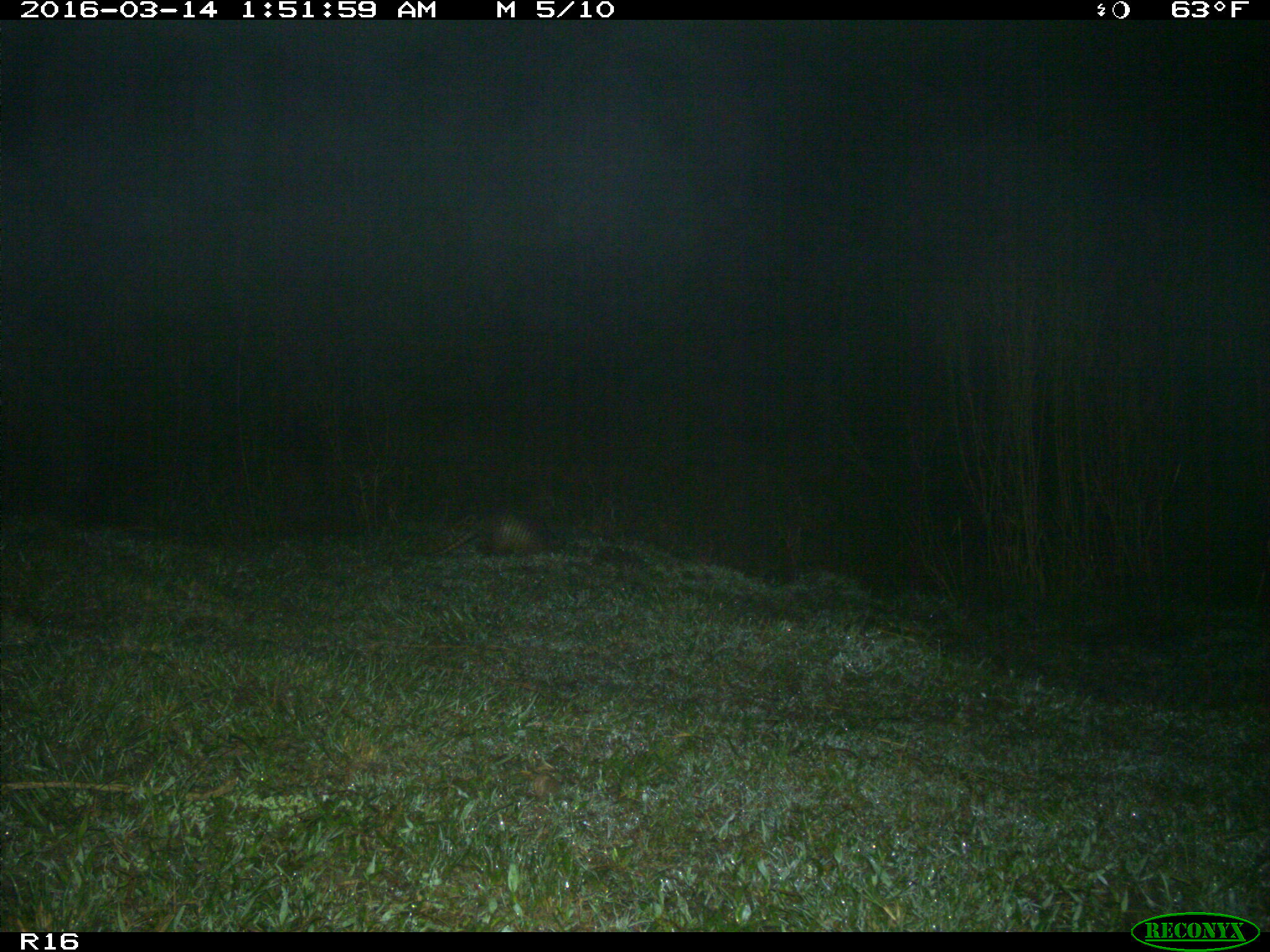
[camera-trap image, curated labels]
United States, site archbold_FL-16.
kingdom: Animalia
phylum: Chordata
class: Mammalia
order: Cingulata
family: Dasypodidae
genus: Dasypus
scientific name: Dasypus novemcinctus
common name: nine-banded armadillo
Dasypus novemcinctus (nine-banded armadillo).